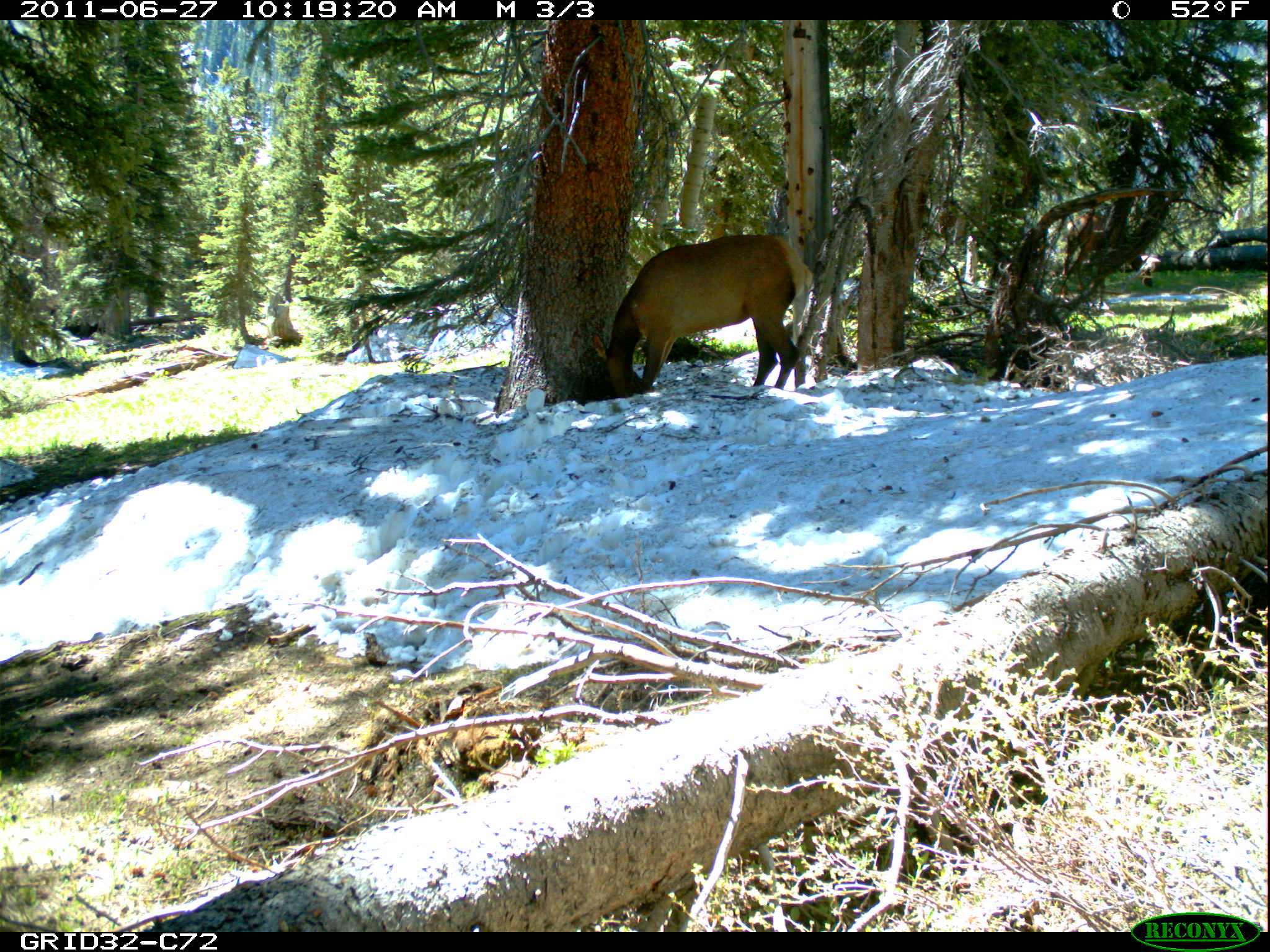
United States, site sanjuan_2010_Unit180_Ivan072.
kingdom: Animalia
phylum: Chordata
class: Mammalia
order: Artiodactyla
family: Cervidae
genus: Cervus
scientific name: Cervus elaphus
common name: red deer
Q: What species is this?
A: Cervus elaphus (red deer).